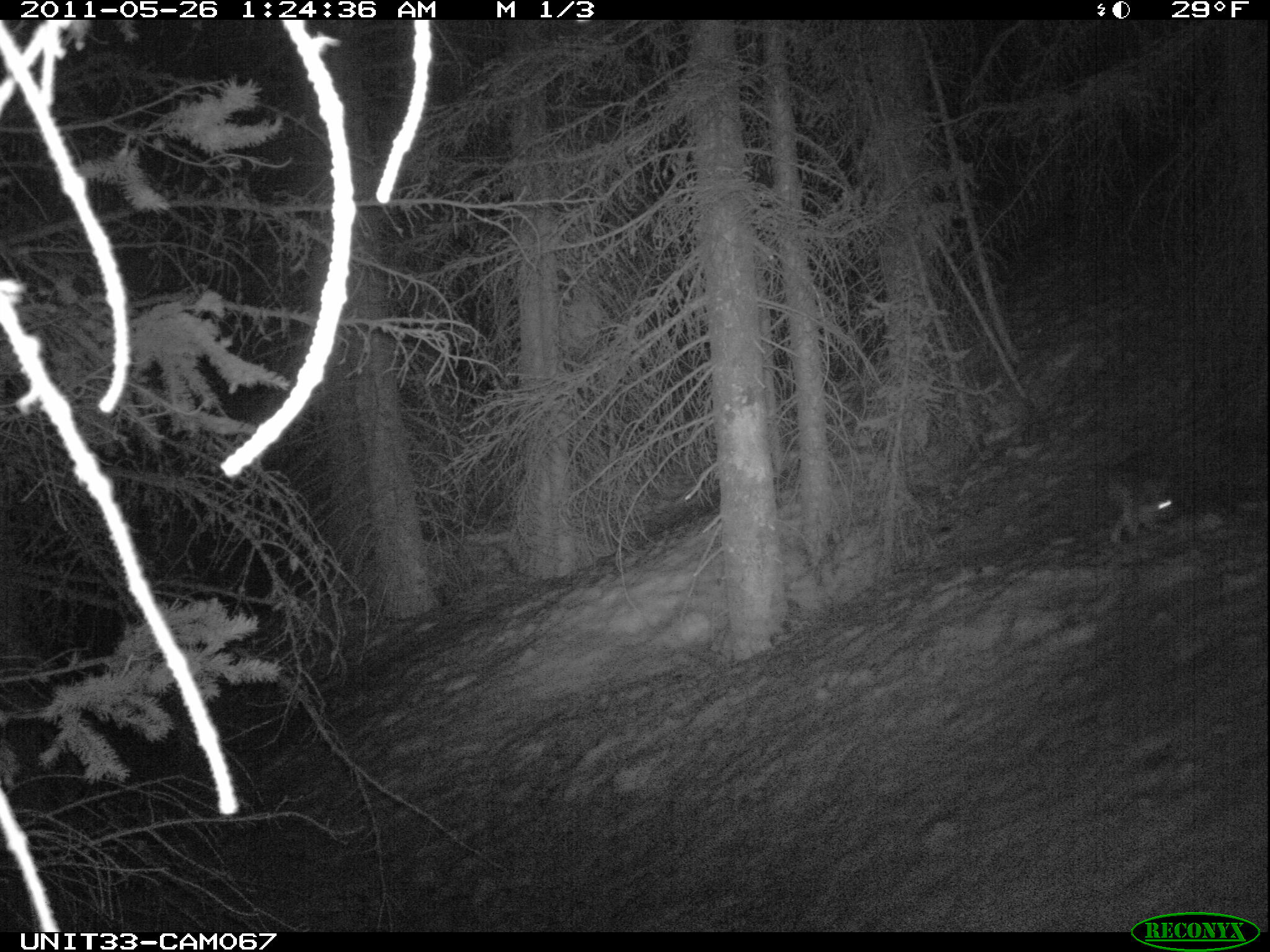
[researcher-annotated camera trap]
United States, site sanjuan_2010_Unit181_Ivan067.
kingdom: Animalia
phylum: Chordata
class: Mammalia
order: Lagomorpha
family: Leporidae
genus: Lepus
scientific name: Lepus americanus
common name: snowshoe hare